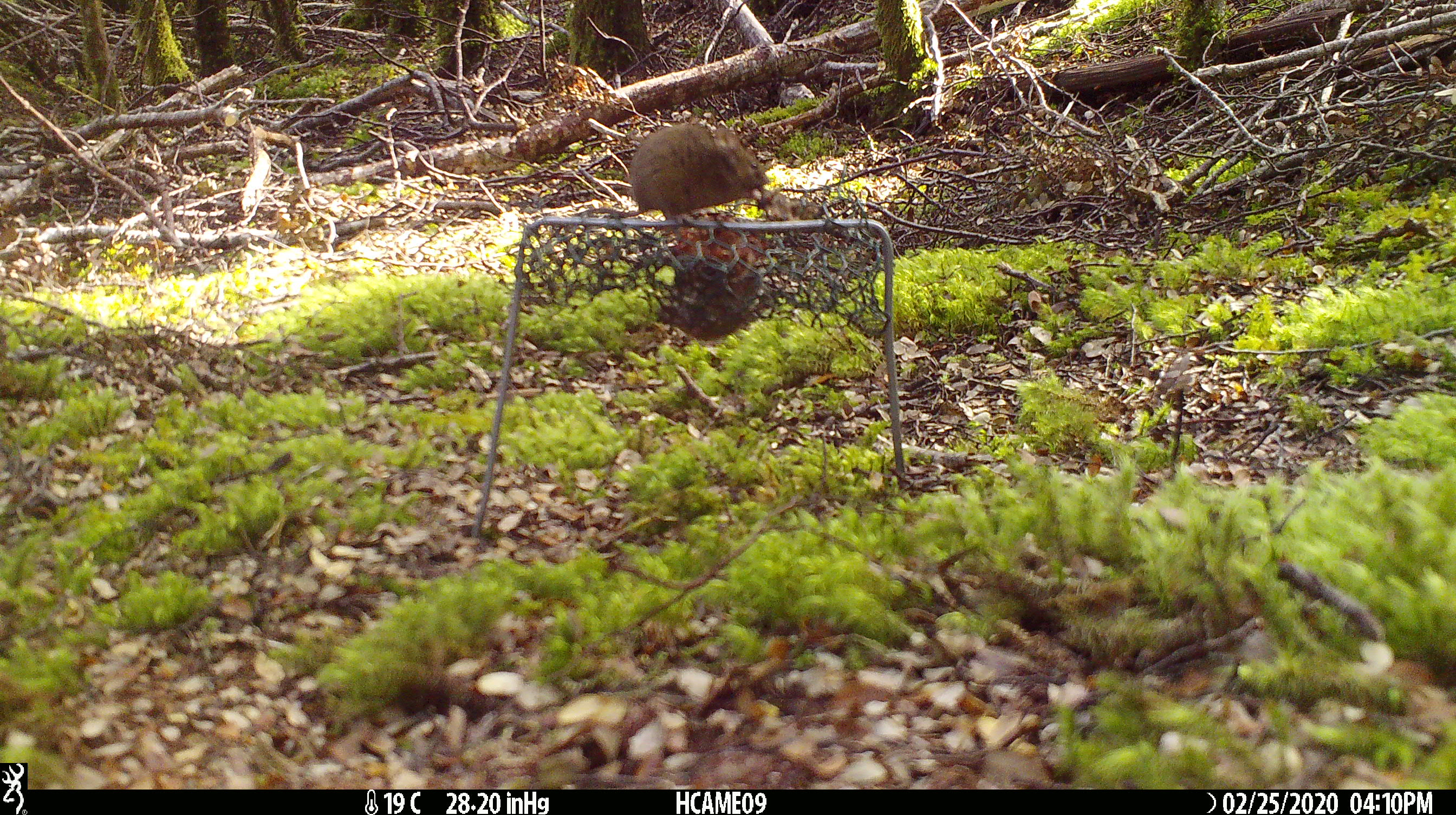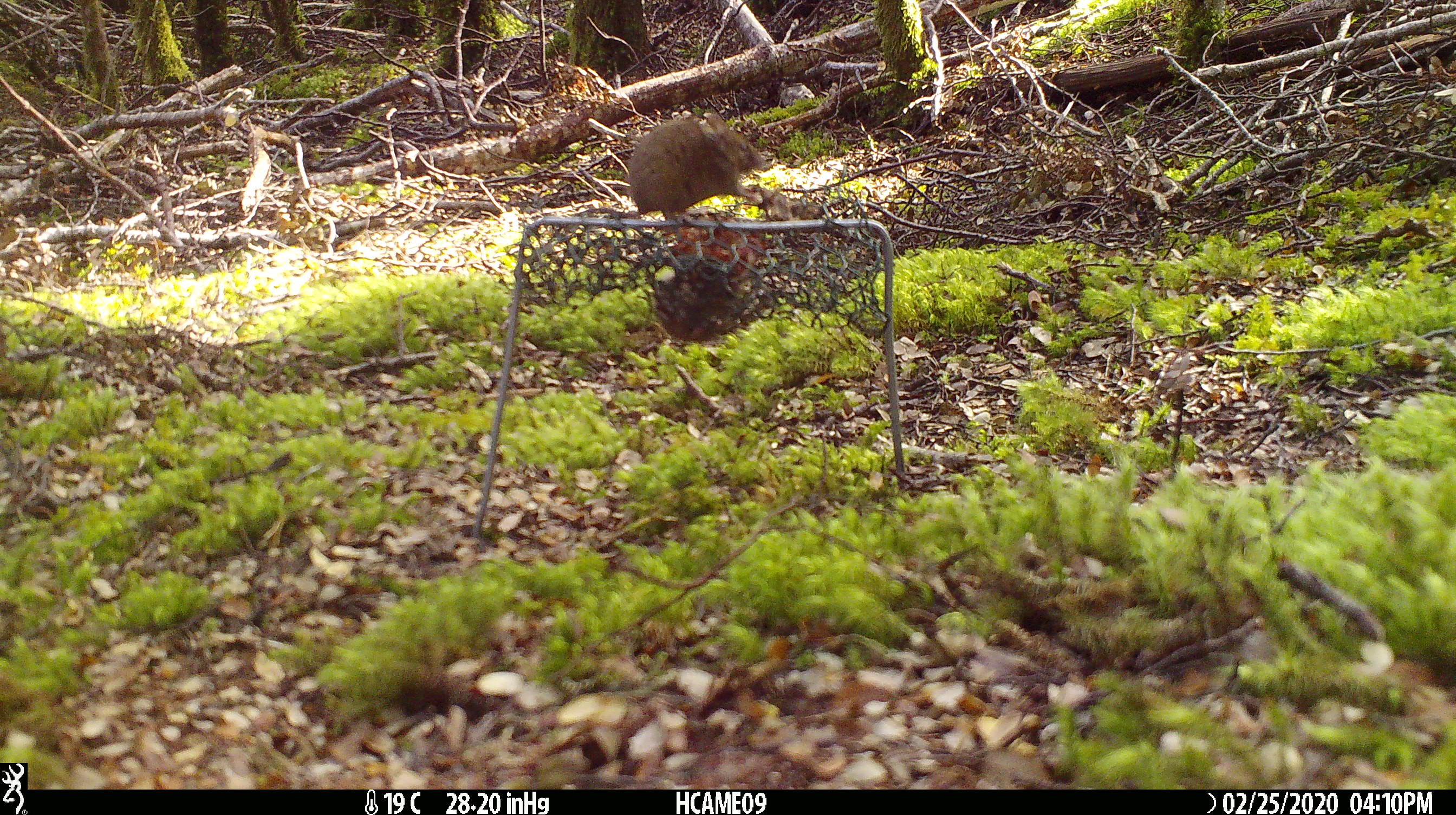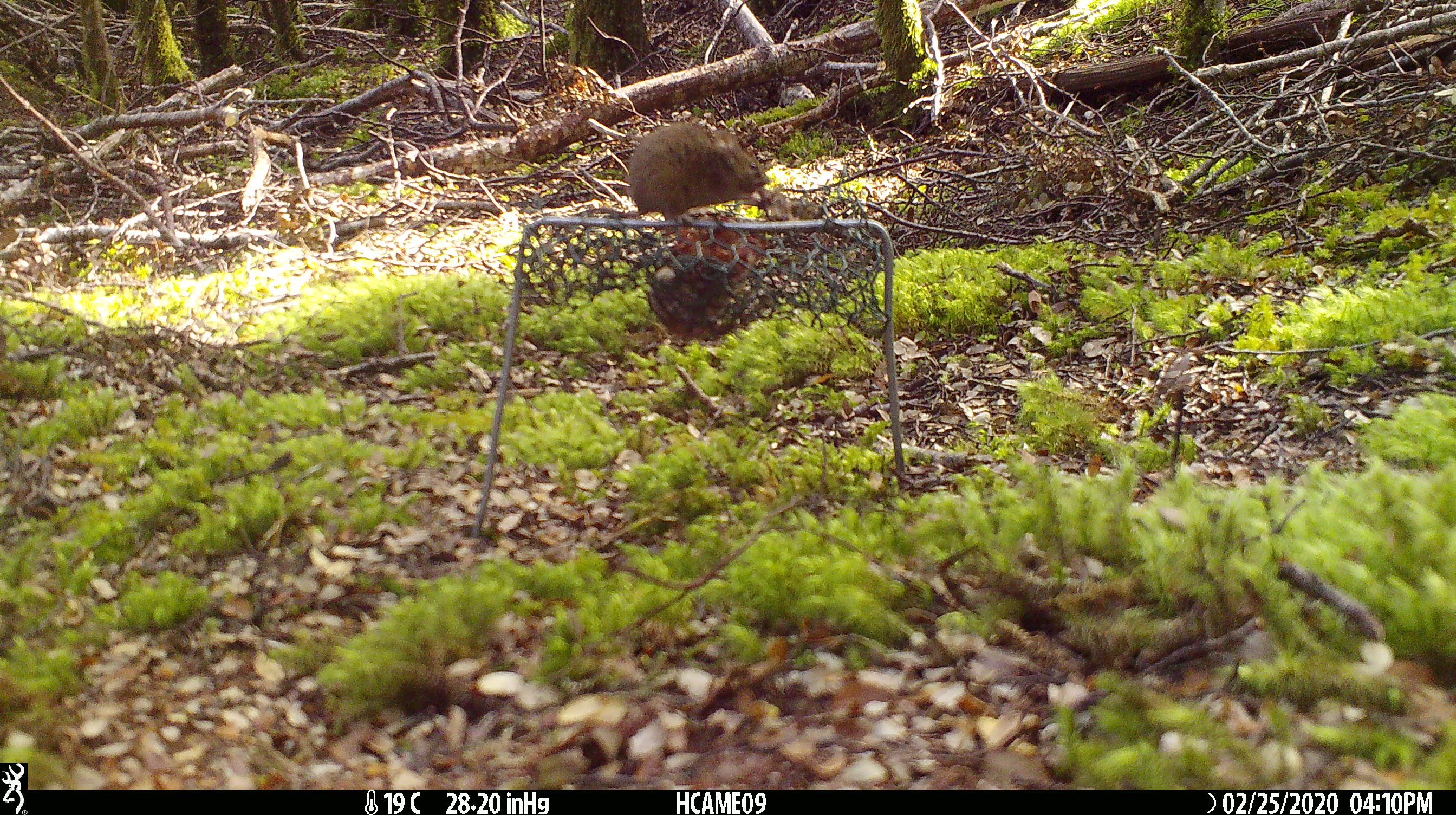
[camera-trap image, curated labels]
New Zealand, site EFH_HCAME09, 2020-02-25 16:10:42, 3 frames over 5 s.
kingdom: Animalia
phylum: Chordata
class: Mammalia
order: Rodentia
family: Muridae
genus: Mus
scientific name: Mus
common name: mouse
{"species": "mouse (Mus)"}